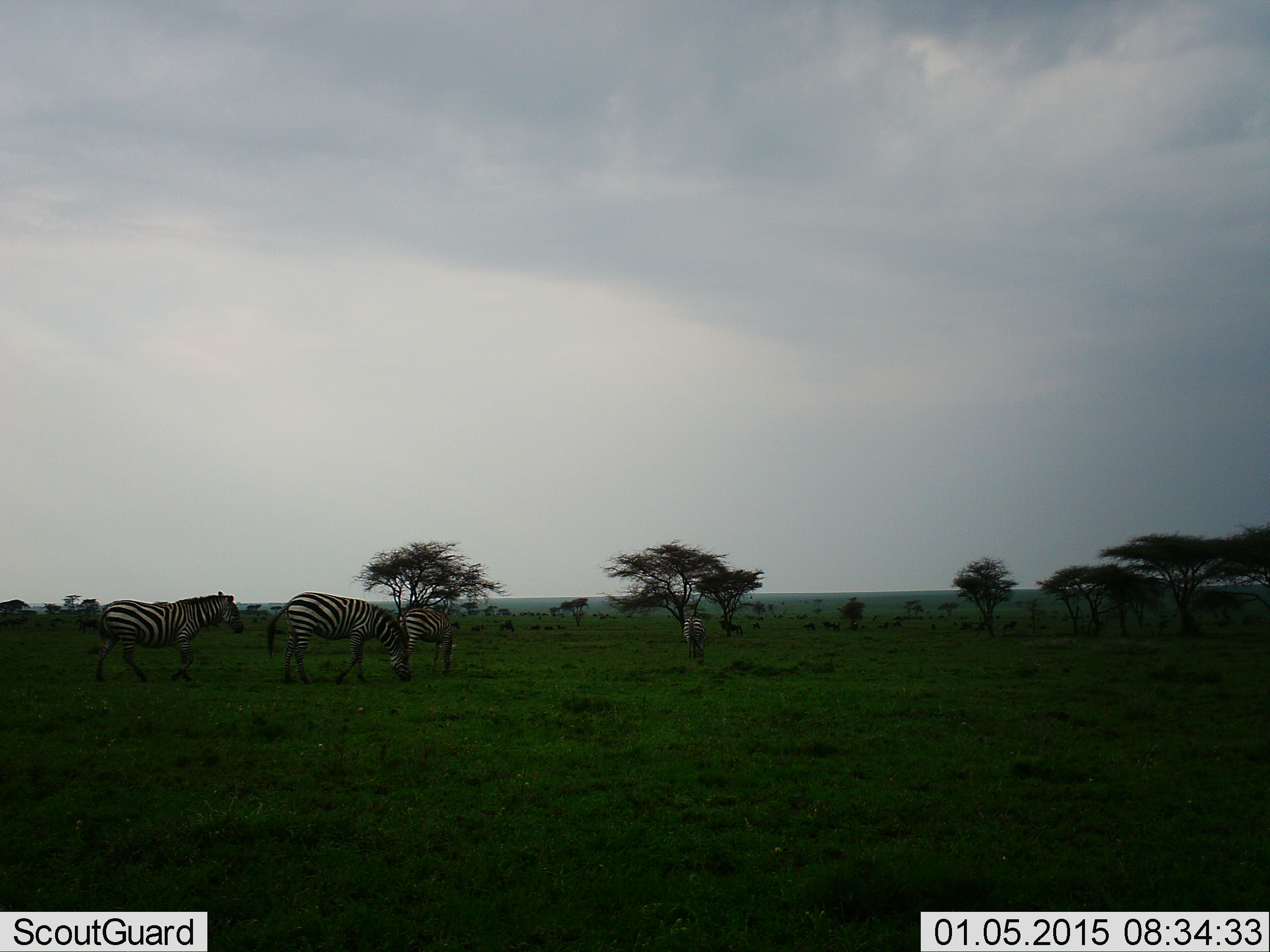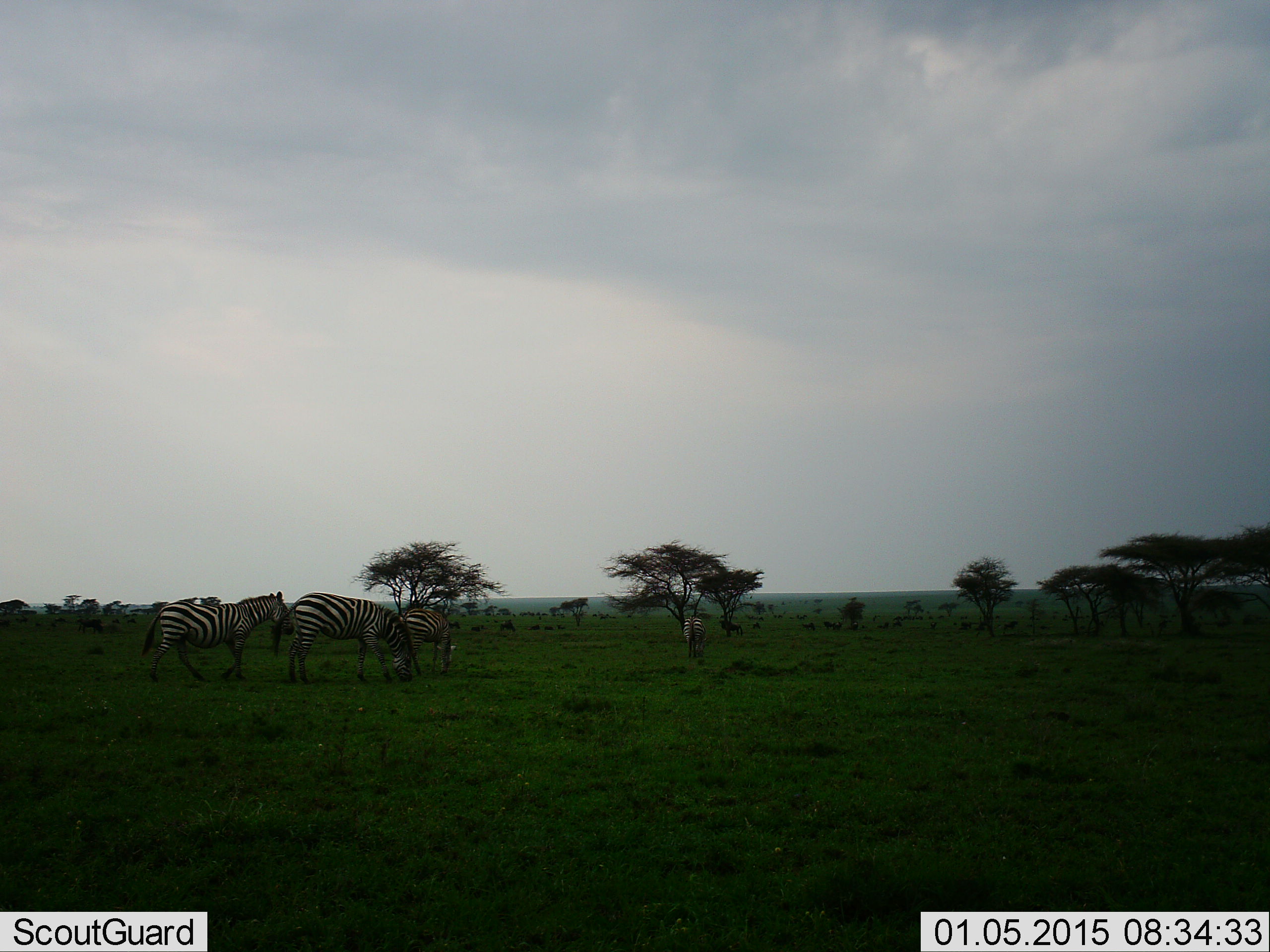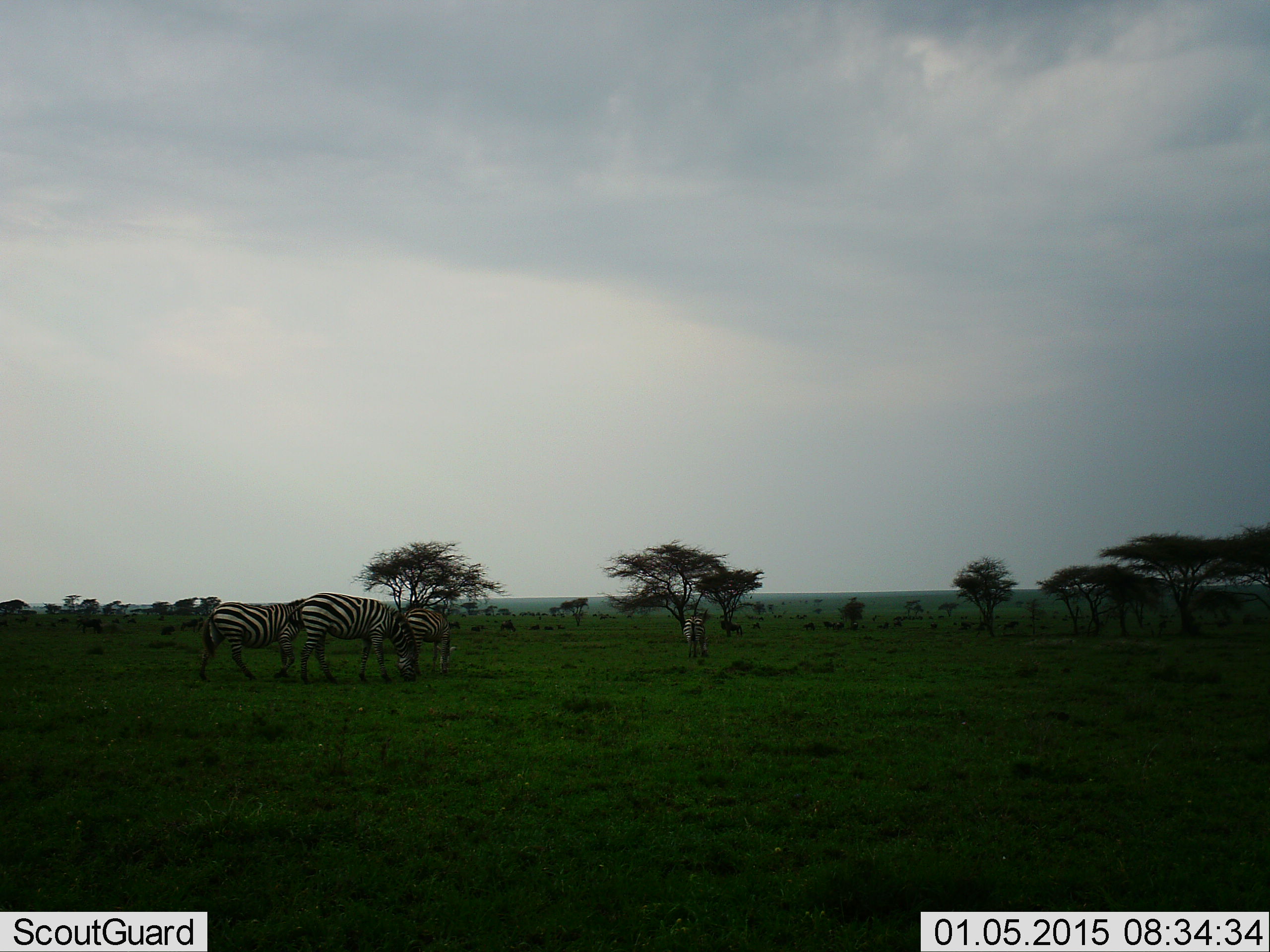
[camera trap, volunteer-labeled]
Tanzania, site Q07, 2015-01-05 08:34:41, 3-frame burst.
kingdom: Animalia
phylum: Chordata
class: Mammalia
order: Perissodactyla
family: Equidae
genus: Equus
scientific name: Equus quagga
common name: plains zebra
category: zebra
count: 4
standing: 40%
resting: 0%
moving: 70%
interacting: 10%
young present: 0%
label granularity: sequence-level